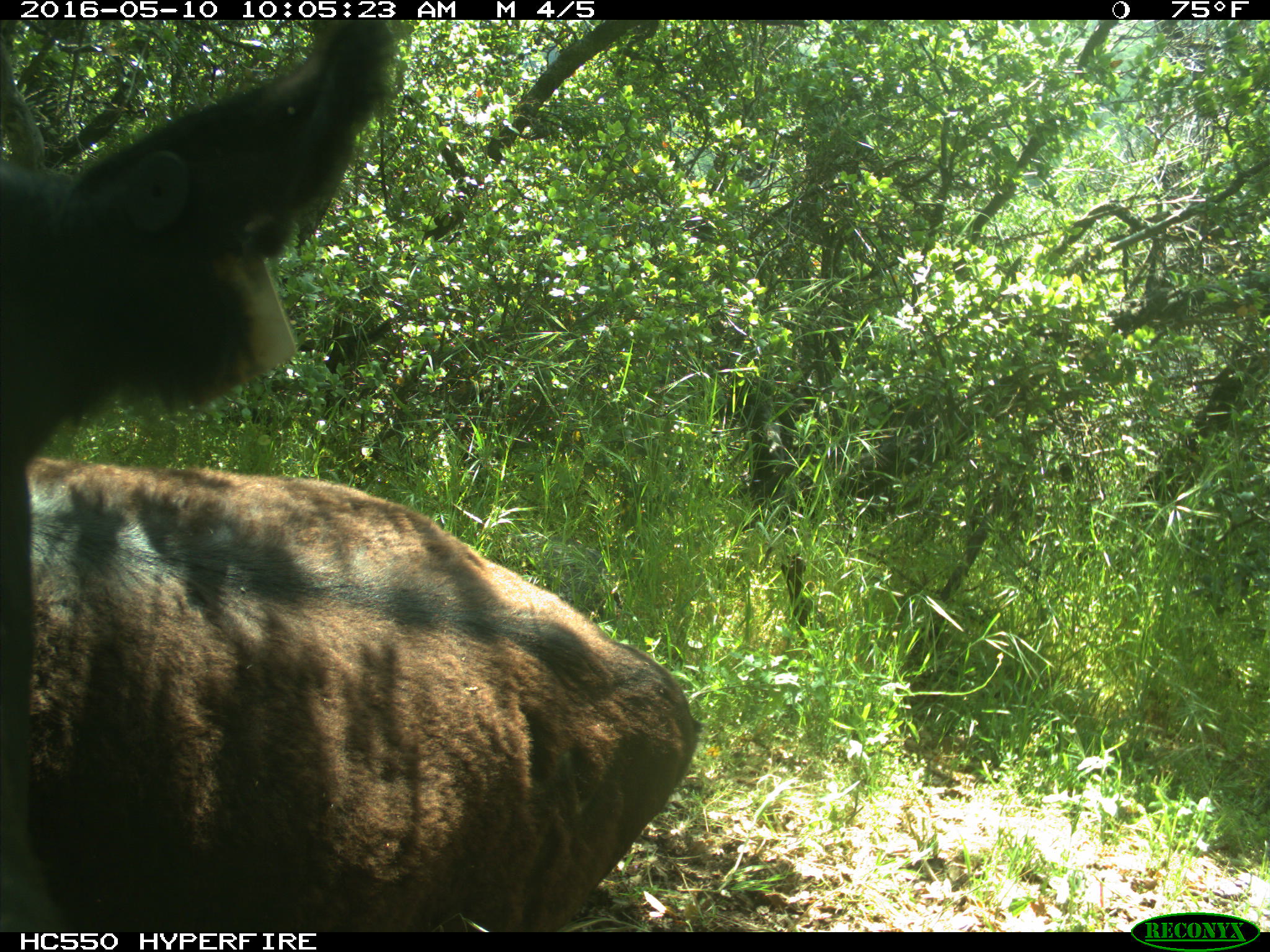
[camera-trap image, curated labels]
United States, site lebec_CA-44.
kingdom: Animalia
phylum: Chordata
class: Mammalia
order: Artiodactyla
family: Bovidae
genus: Bos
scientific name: Bos taurus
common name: domestic cow